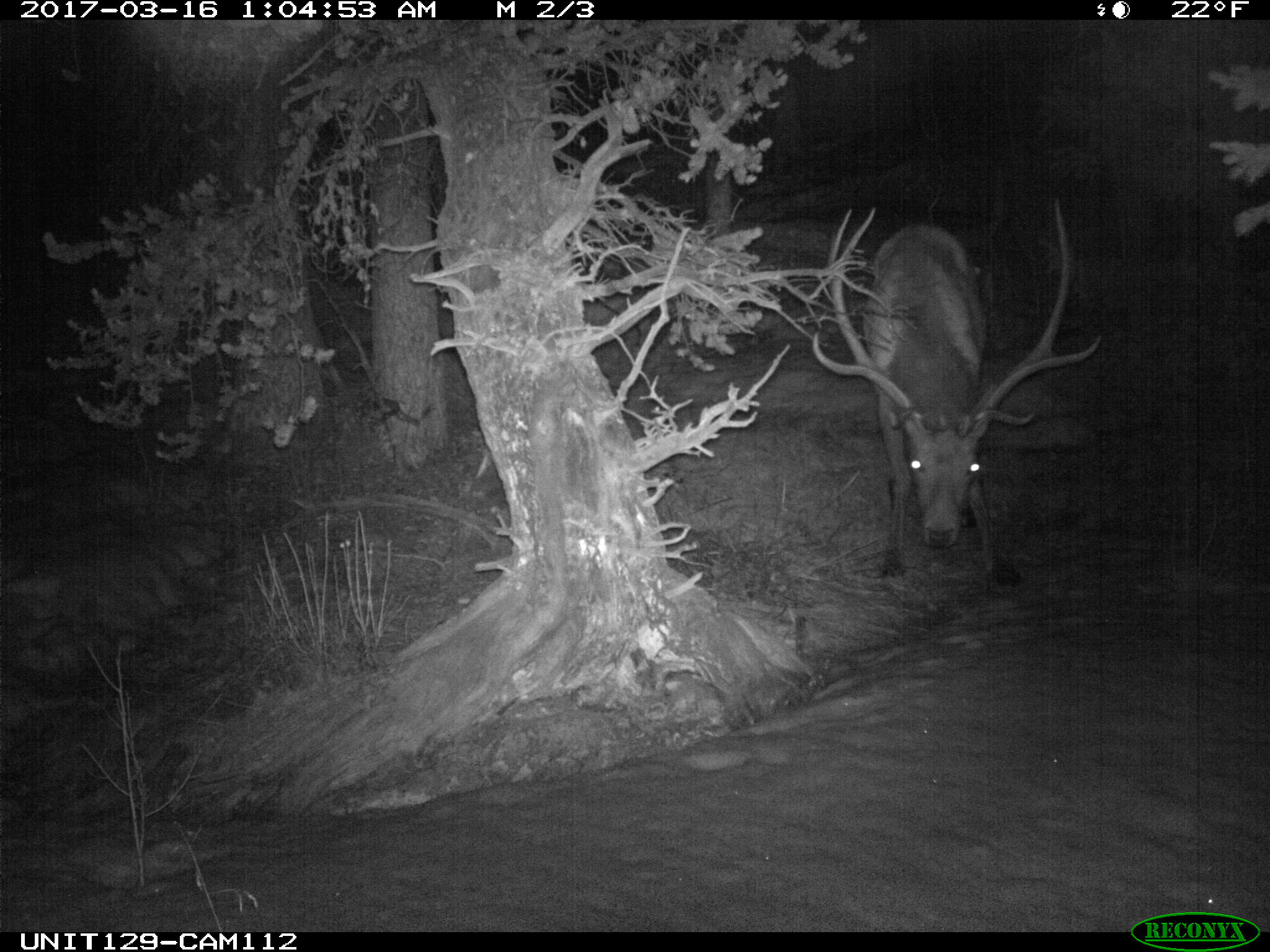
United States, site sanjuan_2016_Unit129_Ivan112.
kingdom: Animalia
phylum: Chordata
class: Mammalia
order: Artiodactyla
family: Cervidae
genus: Cervus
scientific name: Cervus elaphus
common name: red deer